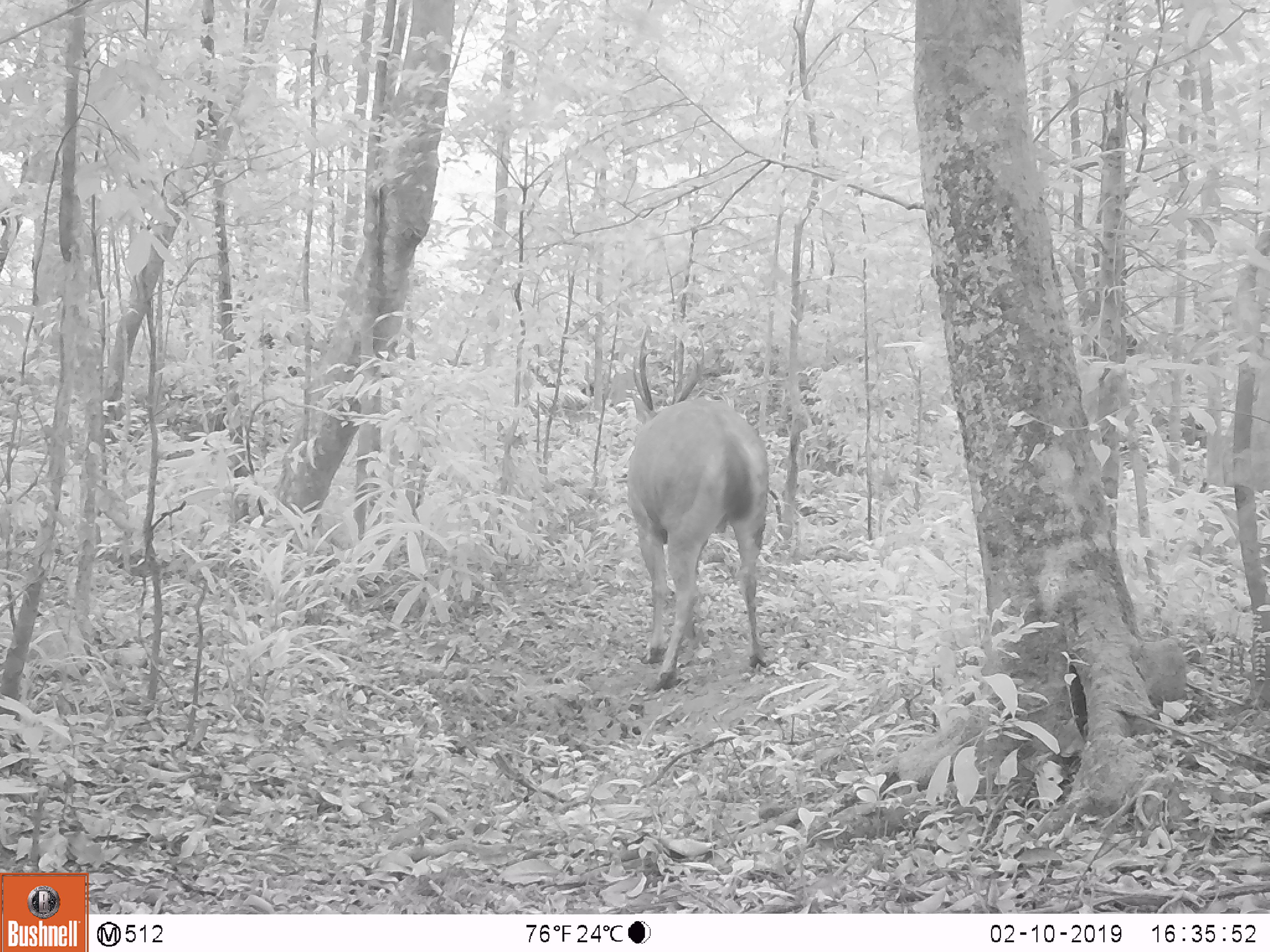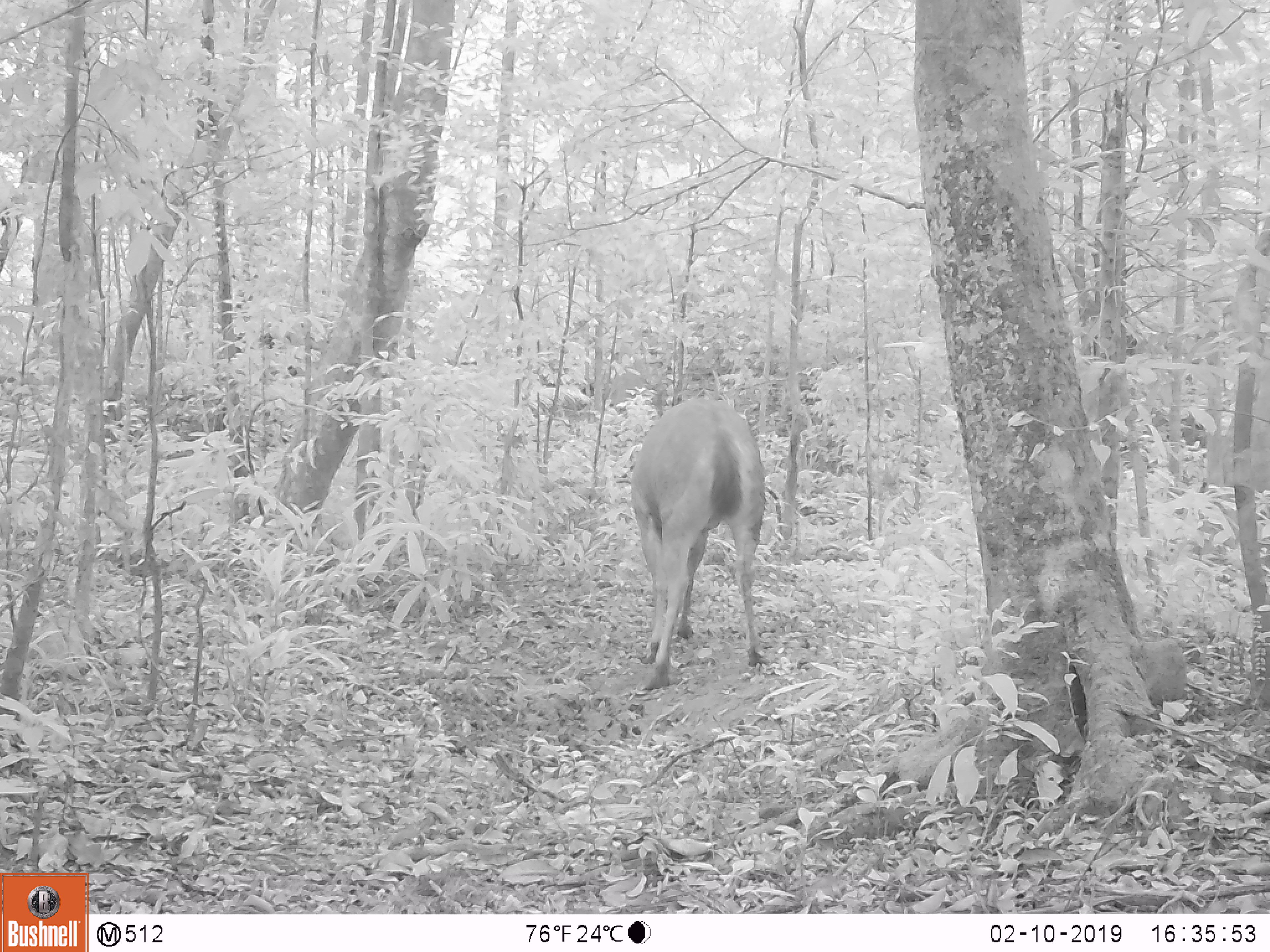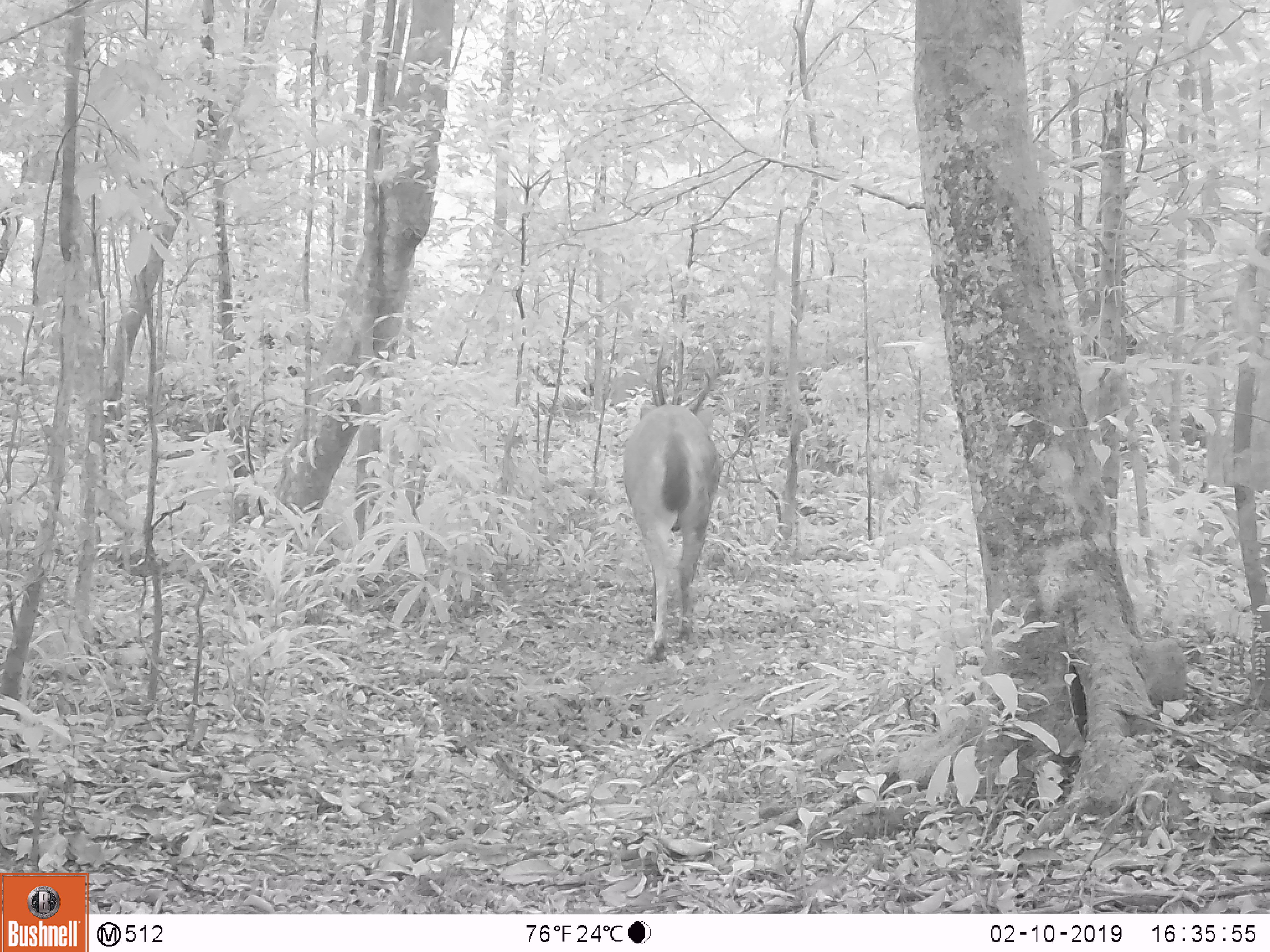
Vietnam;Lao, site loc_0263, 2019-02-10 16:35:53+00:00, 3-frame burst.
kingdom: Animalia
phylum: Chordata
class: Mammalia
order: Artiodactyla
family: Cervidae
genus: Rusa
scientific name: Rusa unicolor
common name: sambar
Sambar (Rusa unicolor). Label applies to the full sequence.